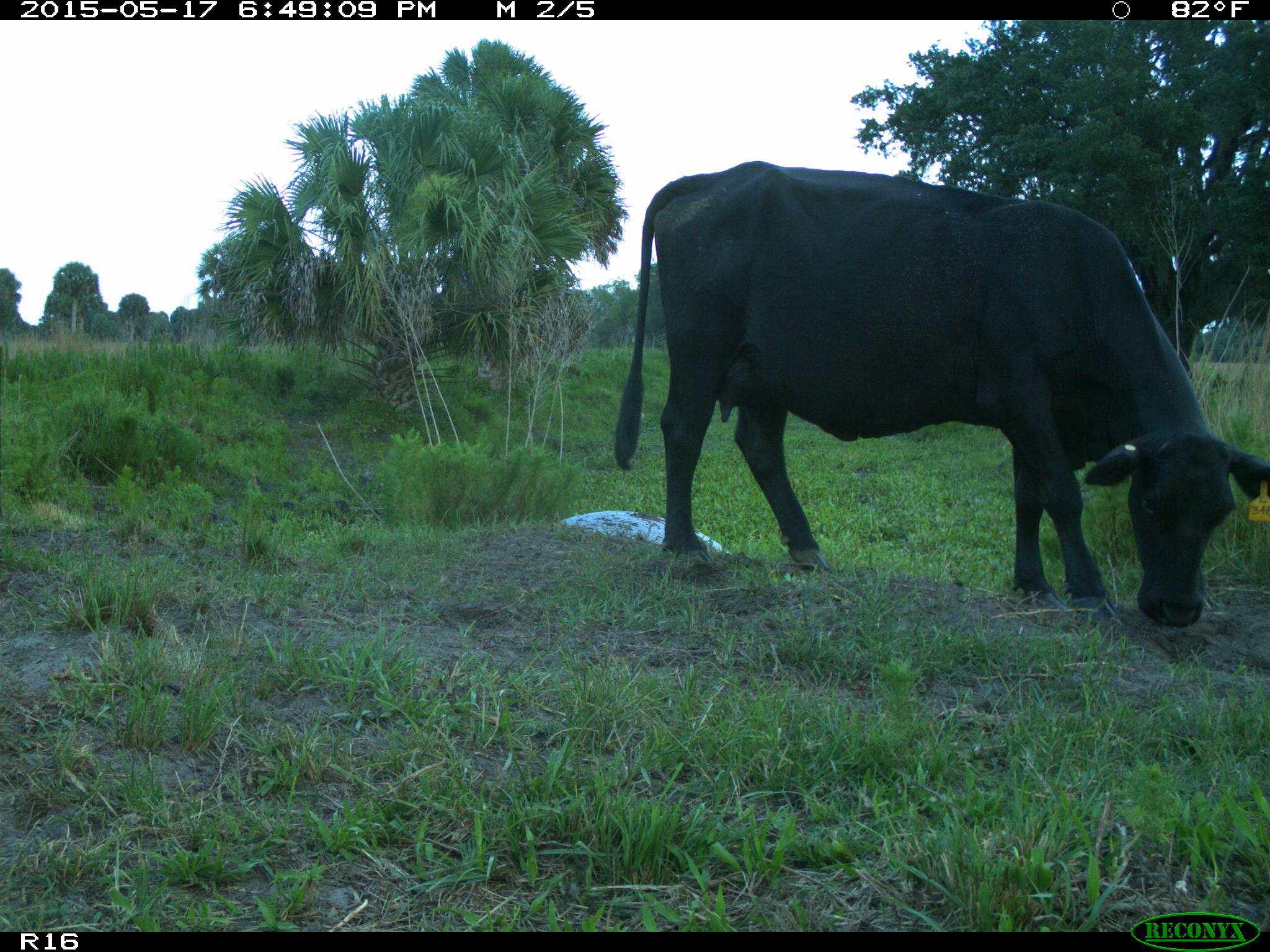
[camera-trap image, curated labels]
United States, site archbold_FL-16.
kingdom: Animalia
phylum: Chordata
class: Mammalia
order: Artiodactyla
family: Bovidae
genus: Bos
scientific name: Bos taurus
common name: domestic cow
Bos taurus (domestic cow).